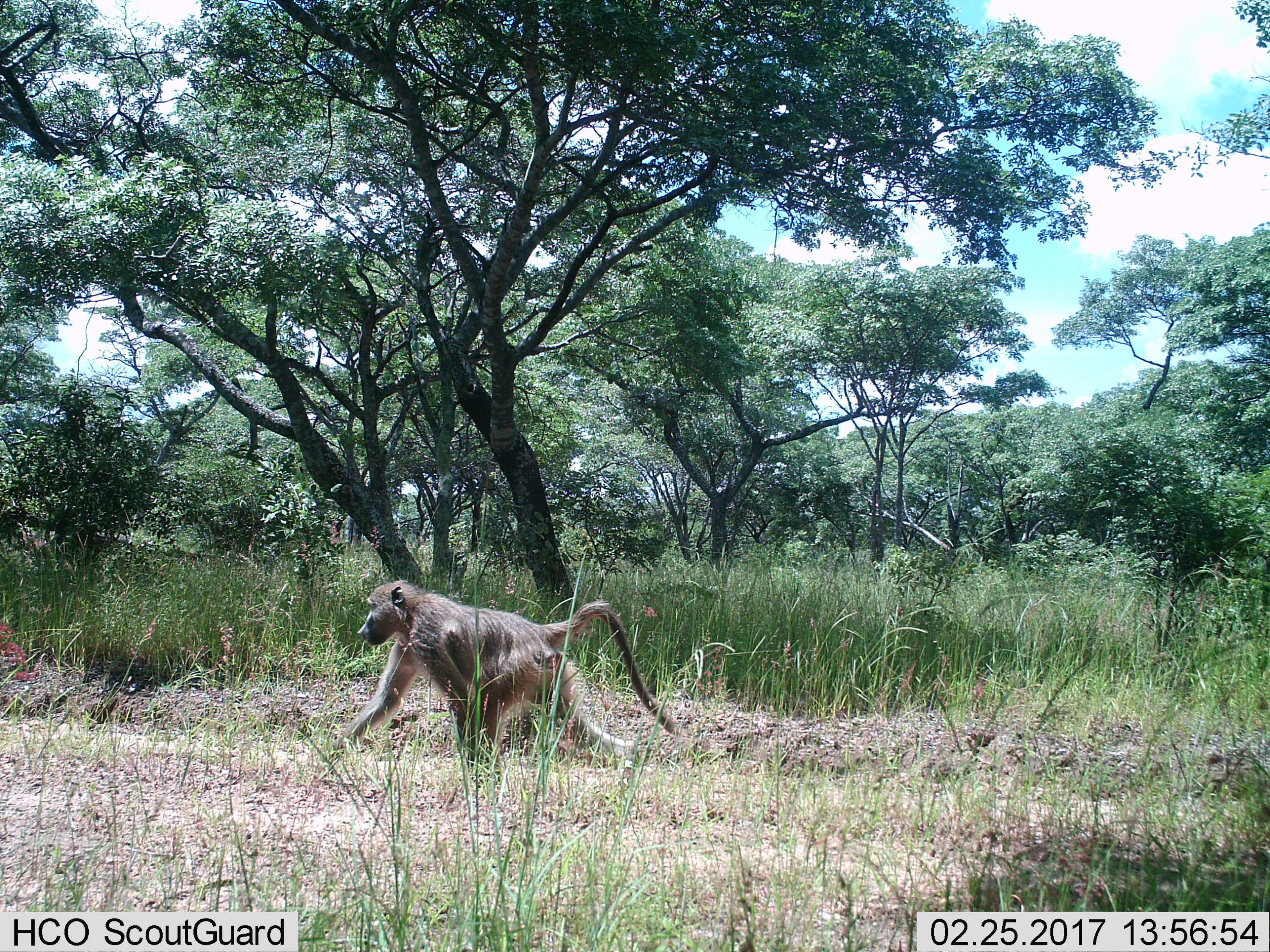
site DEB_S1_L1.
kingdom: Animalia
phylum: Chordata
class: Mammalia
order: Primates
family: Cercopithecidae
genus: Papio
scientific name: Papio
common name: baboon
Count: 1.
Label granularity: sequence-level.